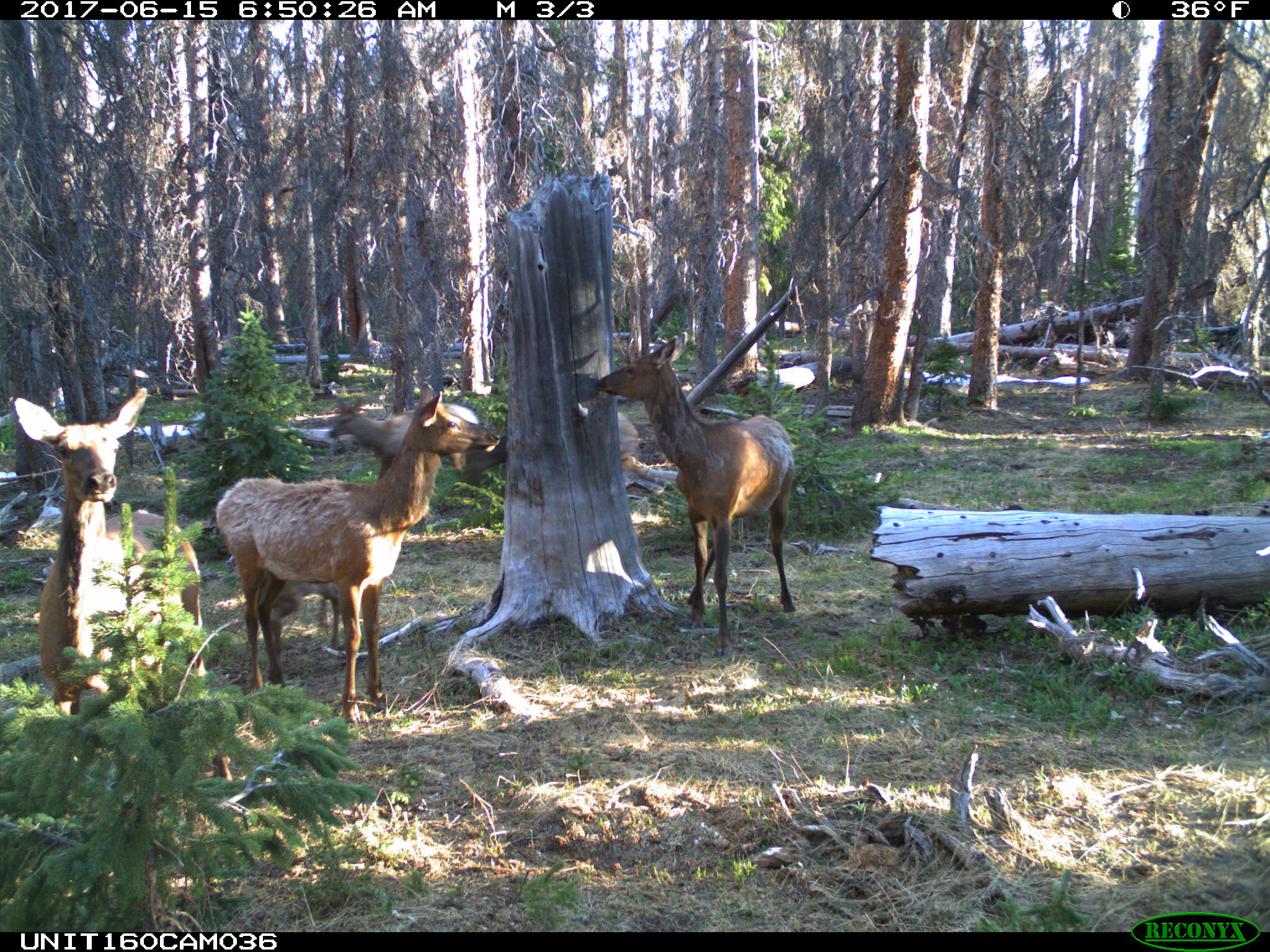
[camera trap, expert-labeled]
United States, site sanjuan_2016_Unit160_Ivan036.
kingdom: Animalia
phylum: Chordata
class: Mammalia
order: Artiodactyla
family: Cervidae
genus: Cervus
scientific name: Cervus elaphus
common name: red deer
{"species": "Cervus elaphus (red deer)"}